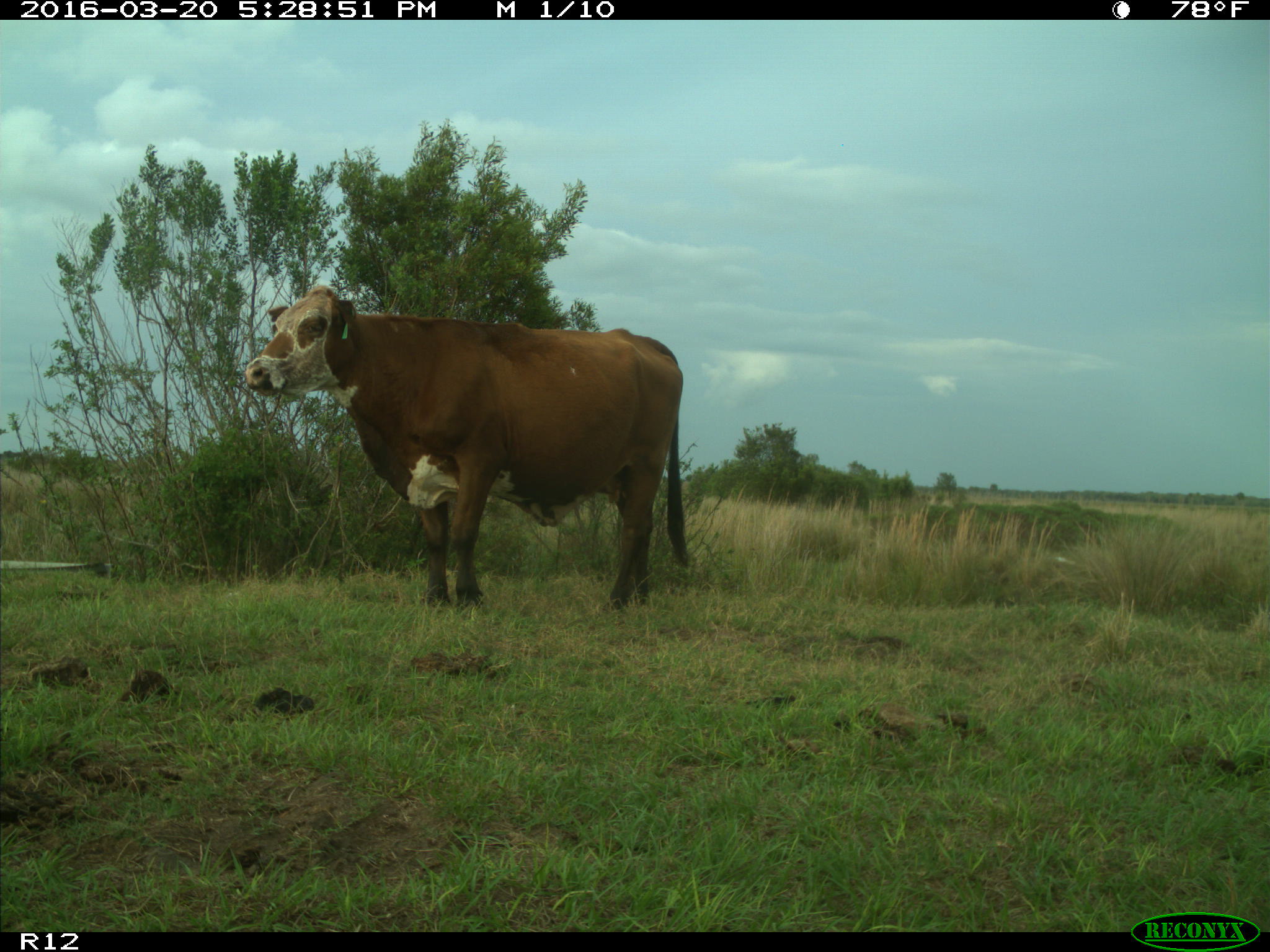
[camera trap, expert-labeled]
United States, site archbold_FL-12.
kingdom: Animalia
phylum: Chordata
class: Mammalia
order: Artiodactyla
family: Bovidae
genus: Bos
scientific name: Bos taurus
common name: domestic cow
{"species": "Bos taurus (domestic cow)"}